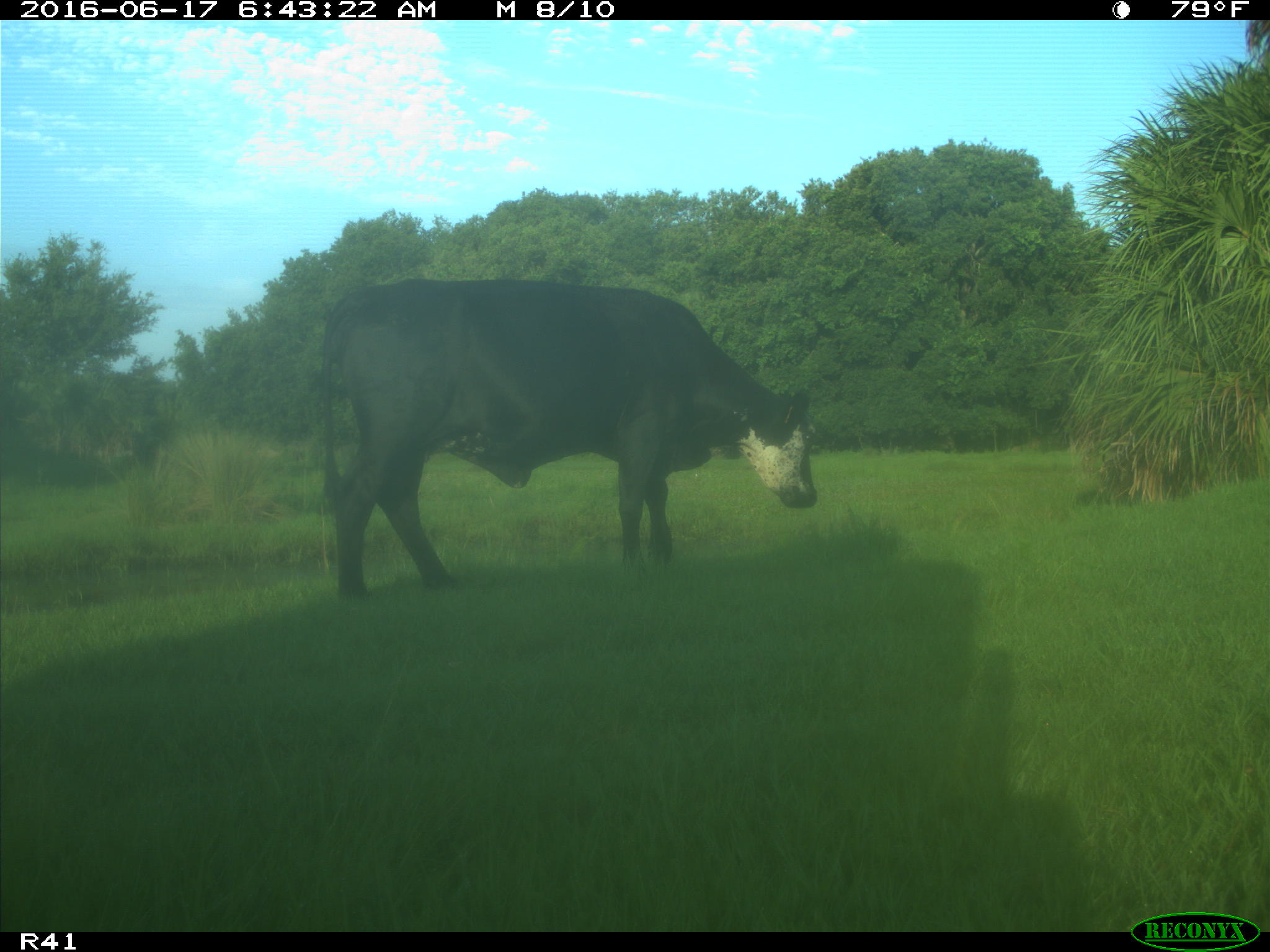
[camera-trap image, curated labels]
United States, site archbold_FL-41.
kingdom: Animalia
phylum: Chordata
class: Mammalia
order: Artiodactyla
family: Bovidae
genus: Bos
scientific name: Bos taurus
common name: domestic cow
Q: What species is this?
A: Bos taurus (domestic cow).